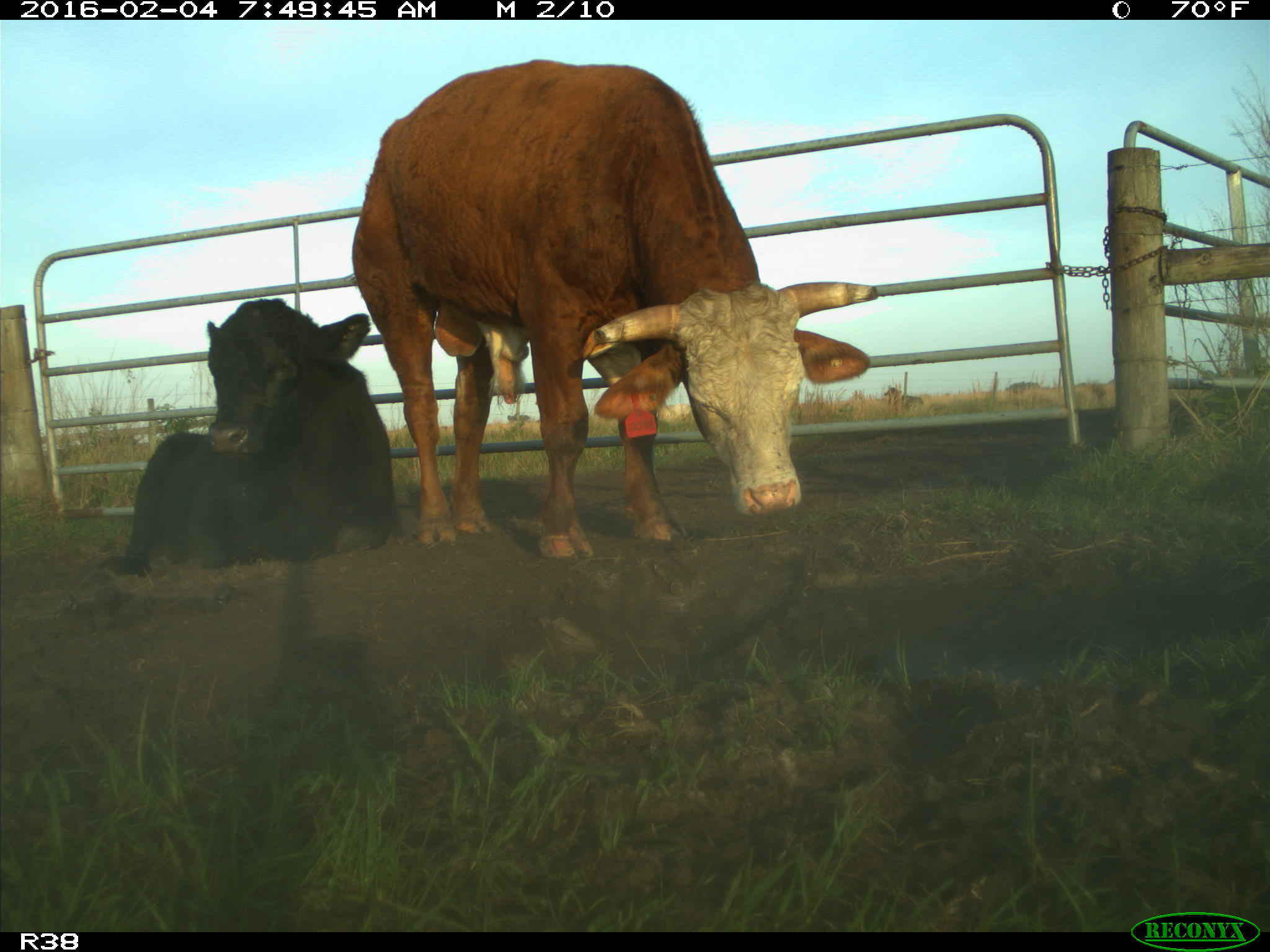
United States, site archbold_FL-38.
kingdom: Animalia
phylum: Chordata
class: Mammalia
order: Artiodactyla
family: Bovidae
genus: Bos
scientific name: Bos taurus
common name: domestic cow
Bos taurus (domestic cow).